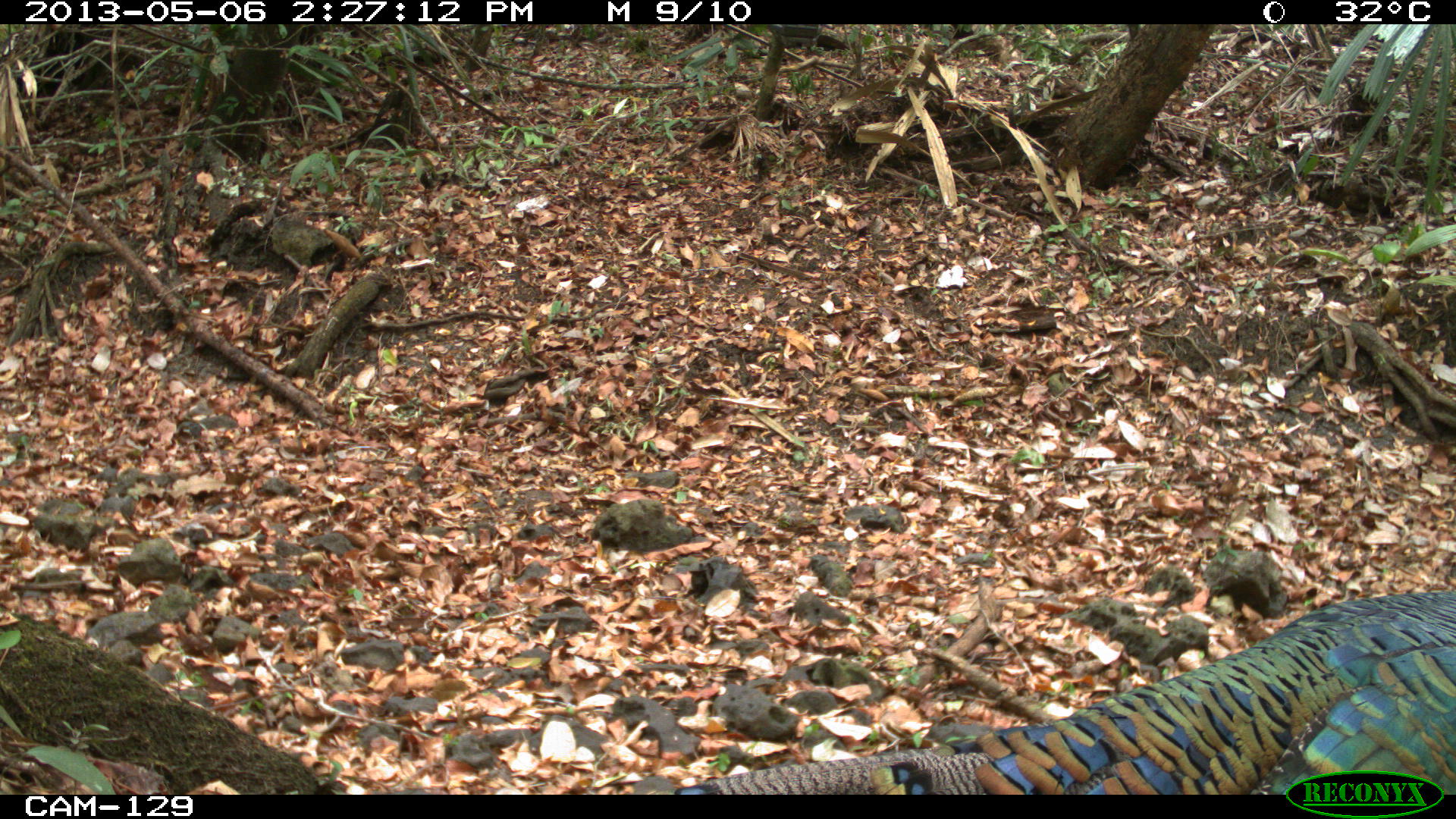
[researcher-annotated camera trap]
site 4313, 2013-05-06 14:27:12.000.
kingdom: Animalia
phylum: Chordata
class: Aves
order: Galliformes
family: Phasianidae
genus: Meleagris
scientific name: Meleagris ocellata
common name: ocellated turkey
Meleagris ocellata (ocellated turkey), count 1, sex male.